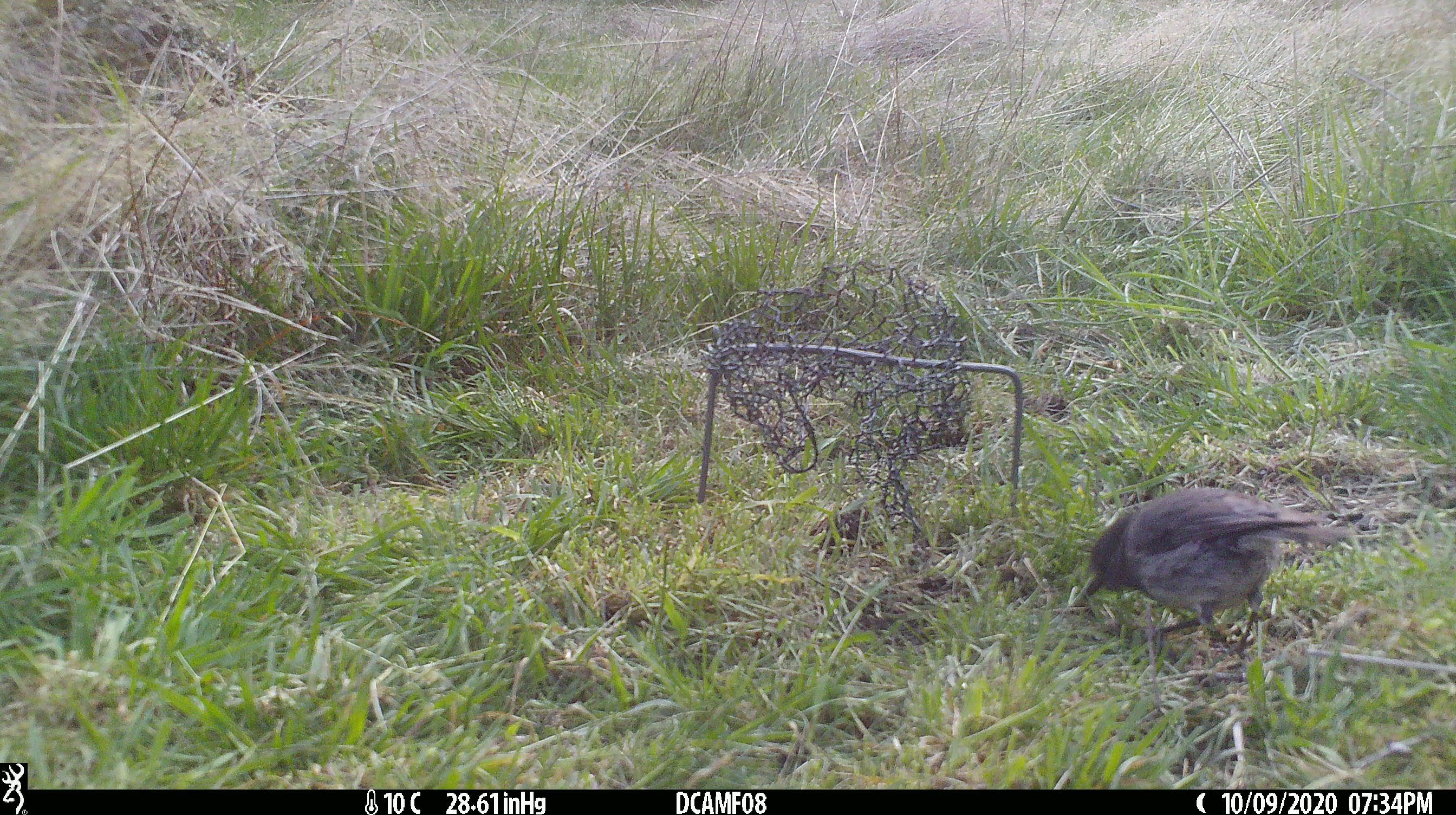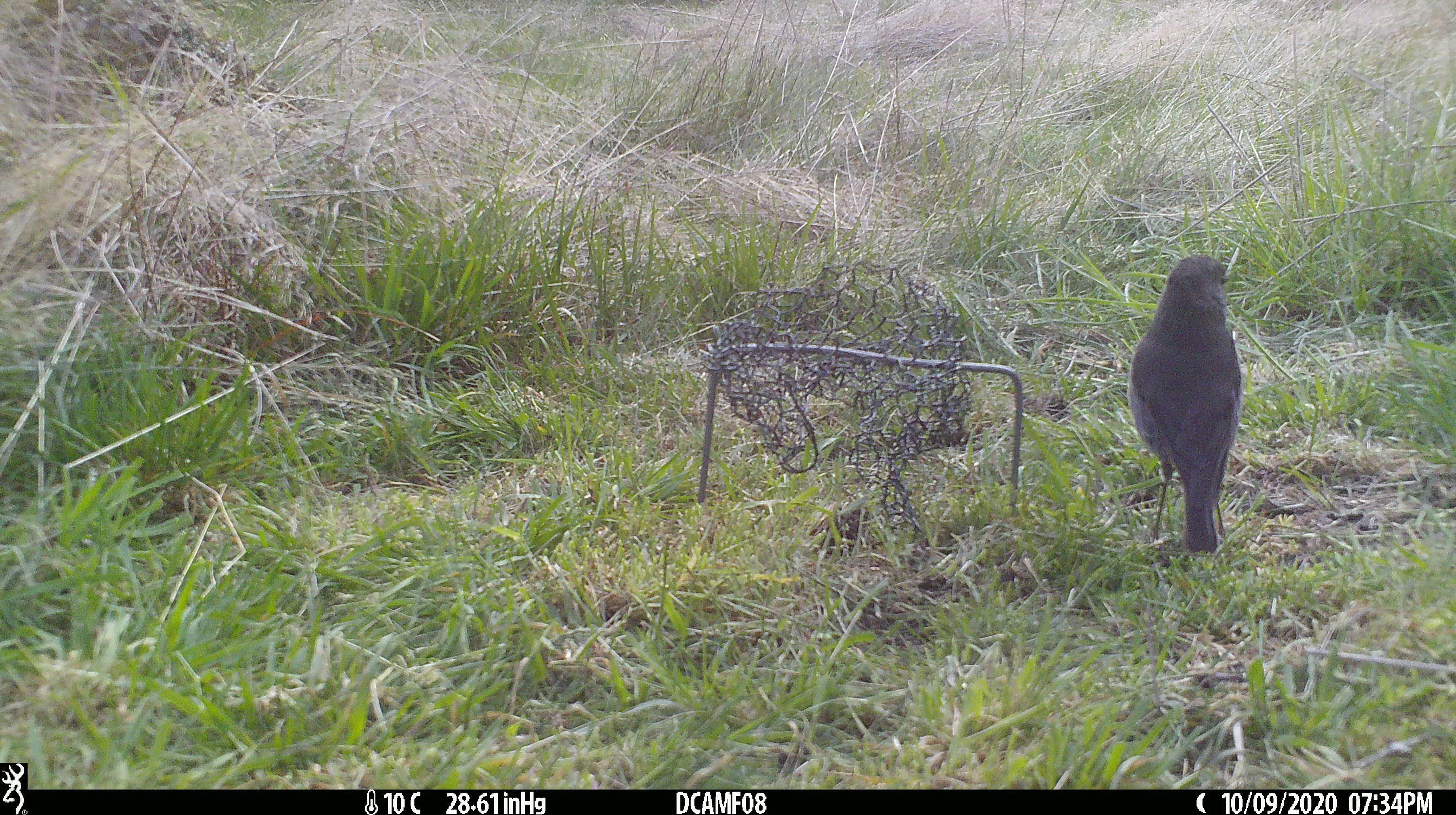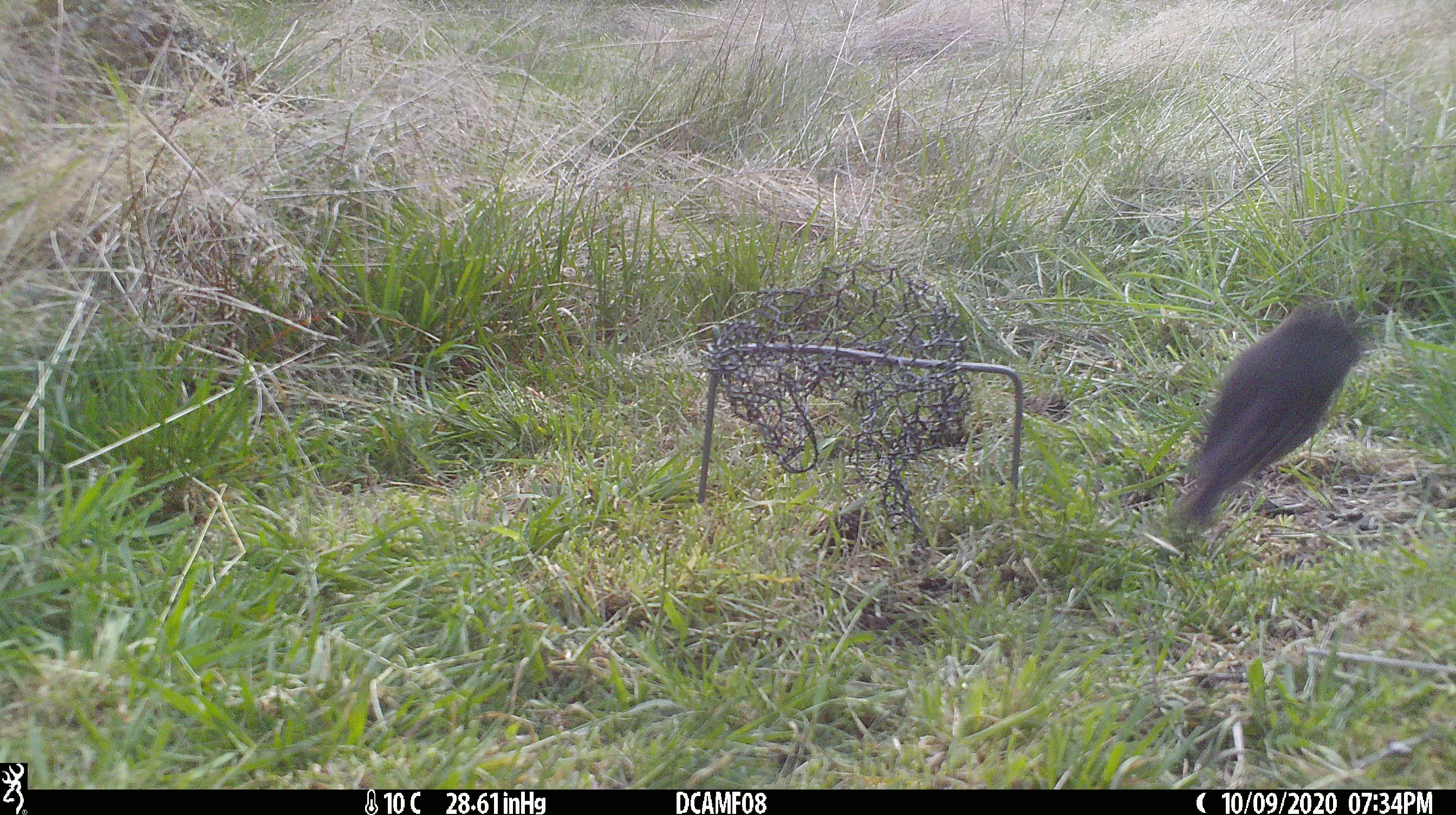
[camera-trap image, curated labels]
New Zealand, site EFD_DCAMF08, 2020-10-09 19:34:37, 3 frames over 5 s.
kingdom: Animalia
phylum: Chordata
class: Aves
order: Passeriformes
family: Petroicidae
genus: Petroica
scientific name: Petroica australis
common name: new zealand robin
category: robin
Robin (new zealand robin) (Petroica australis).